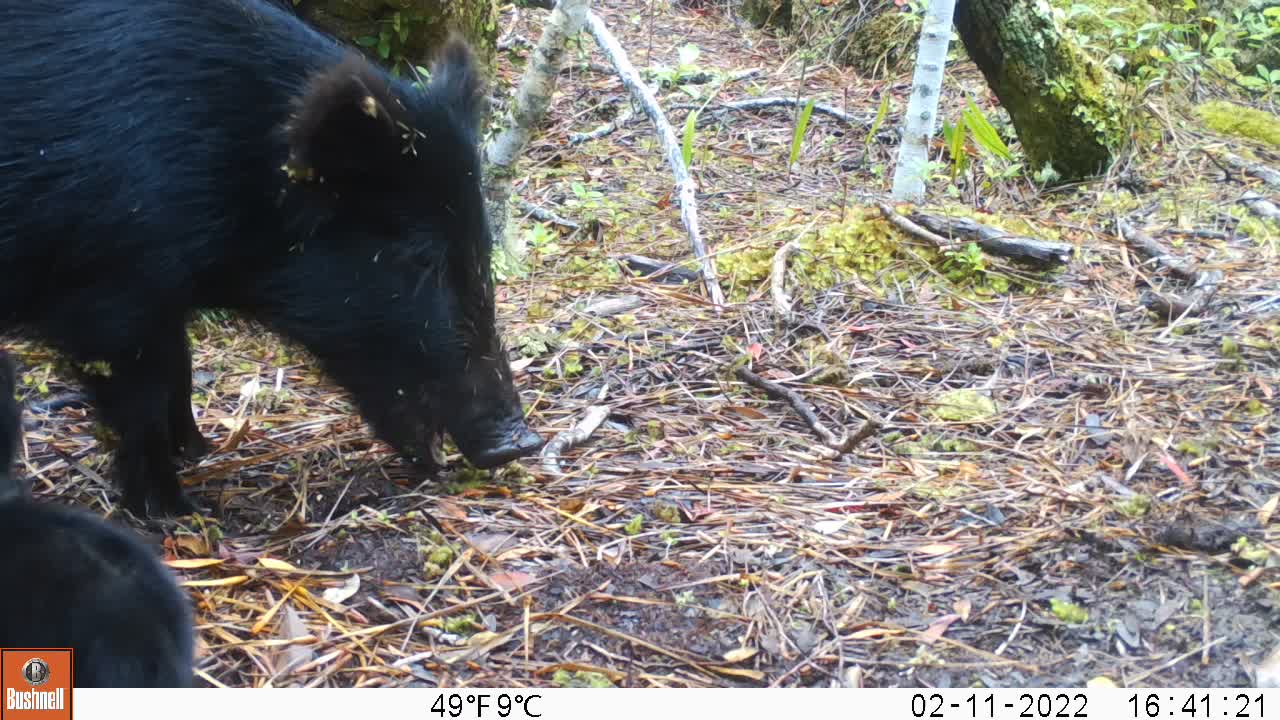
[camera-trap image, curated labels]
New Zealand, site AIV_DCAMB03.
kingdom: Animalia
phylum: Chordata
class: Mammalia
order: Artiodactyla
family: Suidae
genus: Sus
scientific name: Sus scrofa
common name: pig